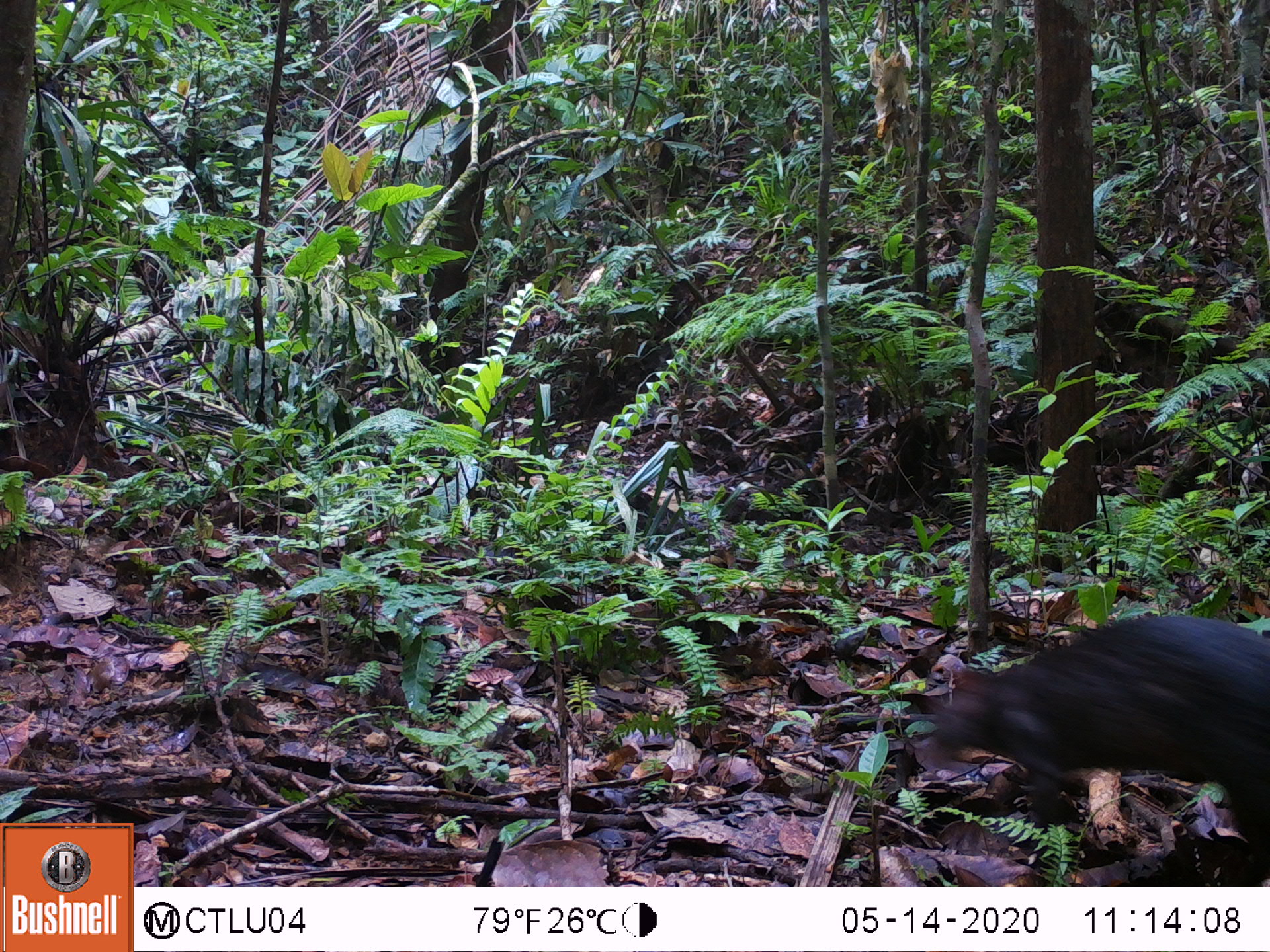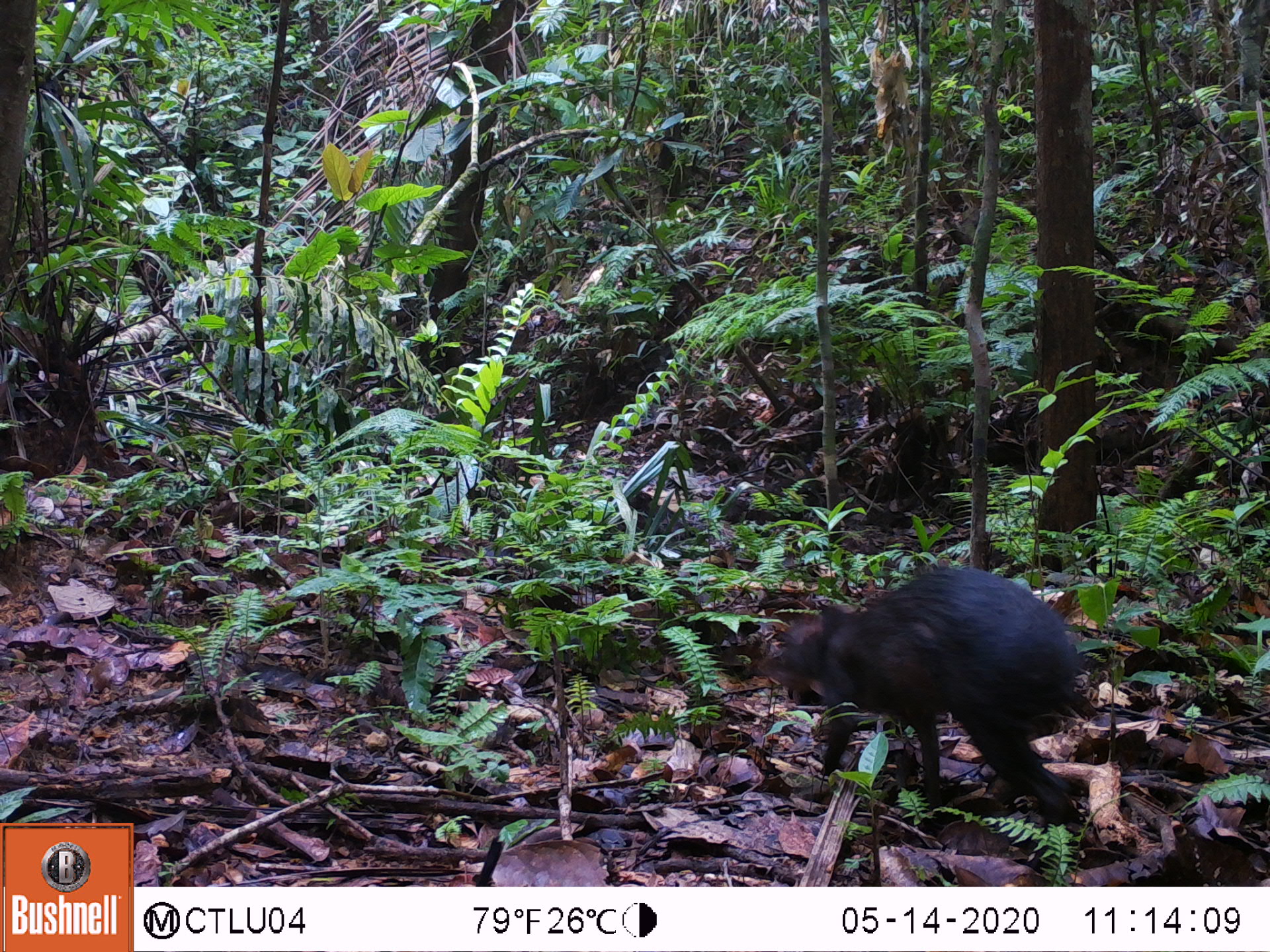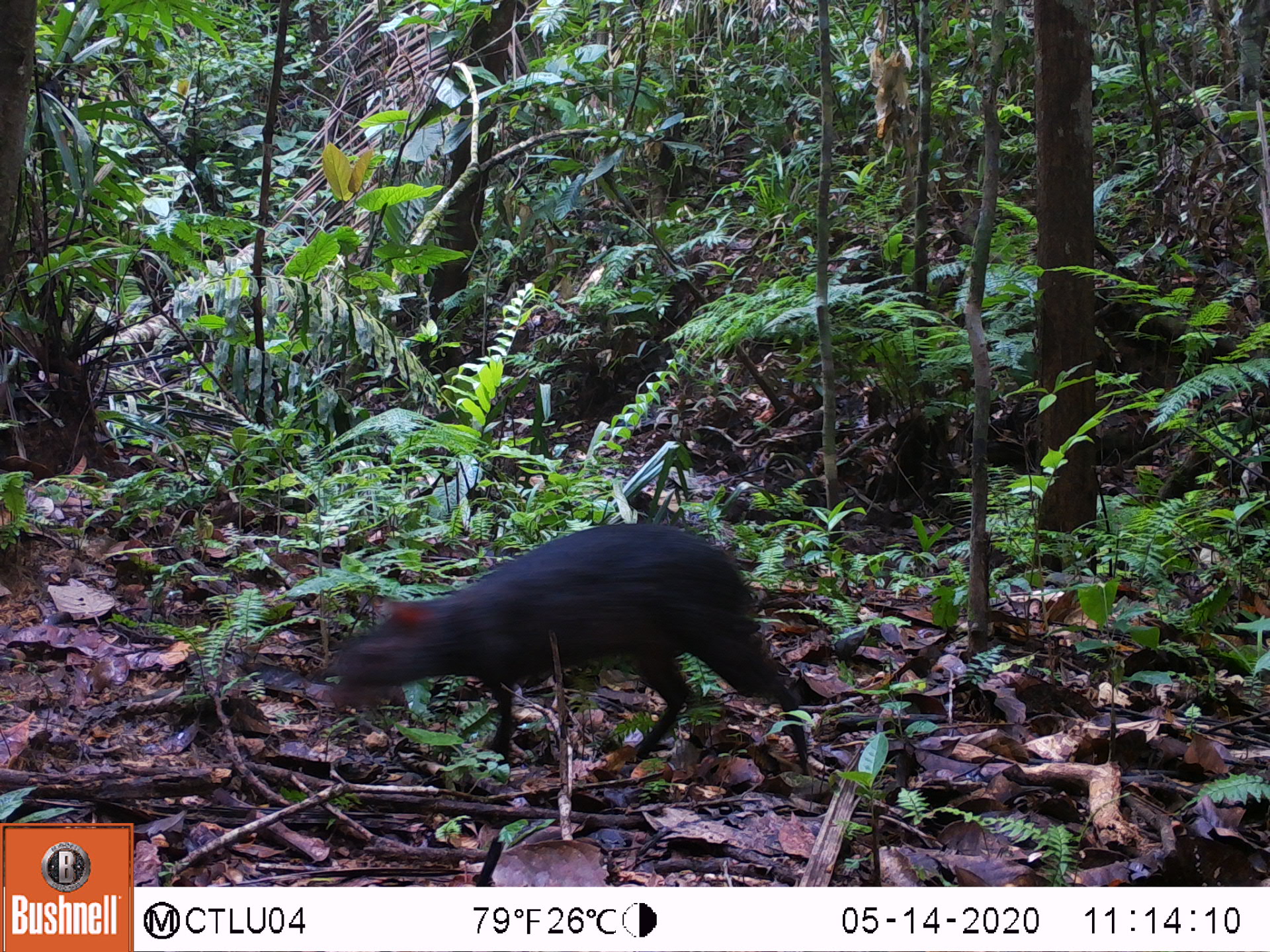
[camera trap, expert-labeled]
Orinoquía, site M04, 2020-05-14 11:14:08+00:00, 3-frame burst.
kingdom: Animalia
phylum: Chordata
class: Mammalia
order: Rodentia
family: Dasyproctidae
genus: Dasyprocta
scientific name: Dasyprocta fuliginosa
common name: black agouti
Black agouti (Dasyprocta fuliginosa).